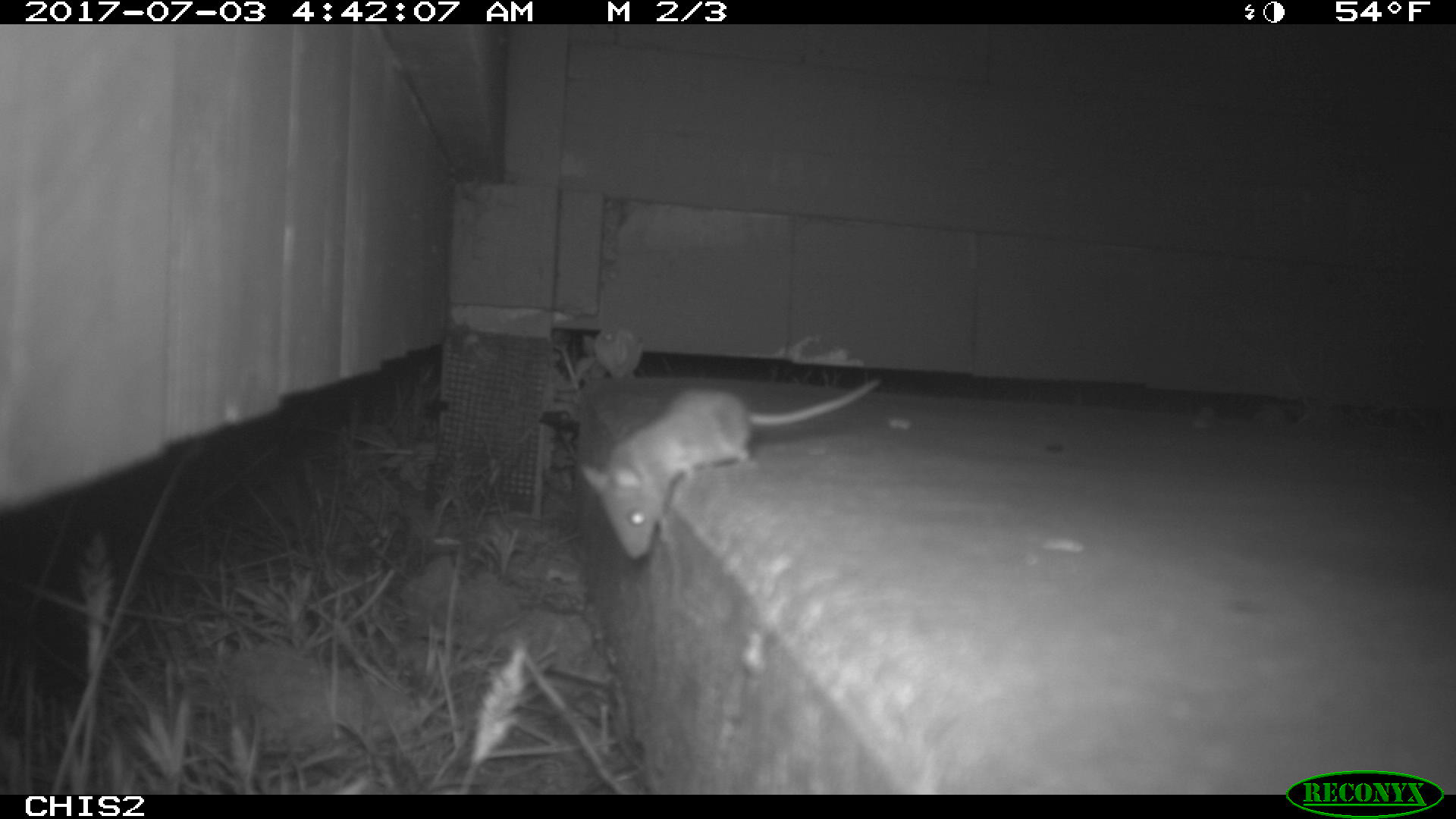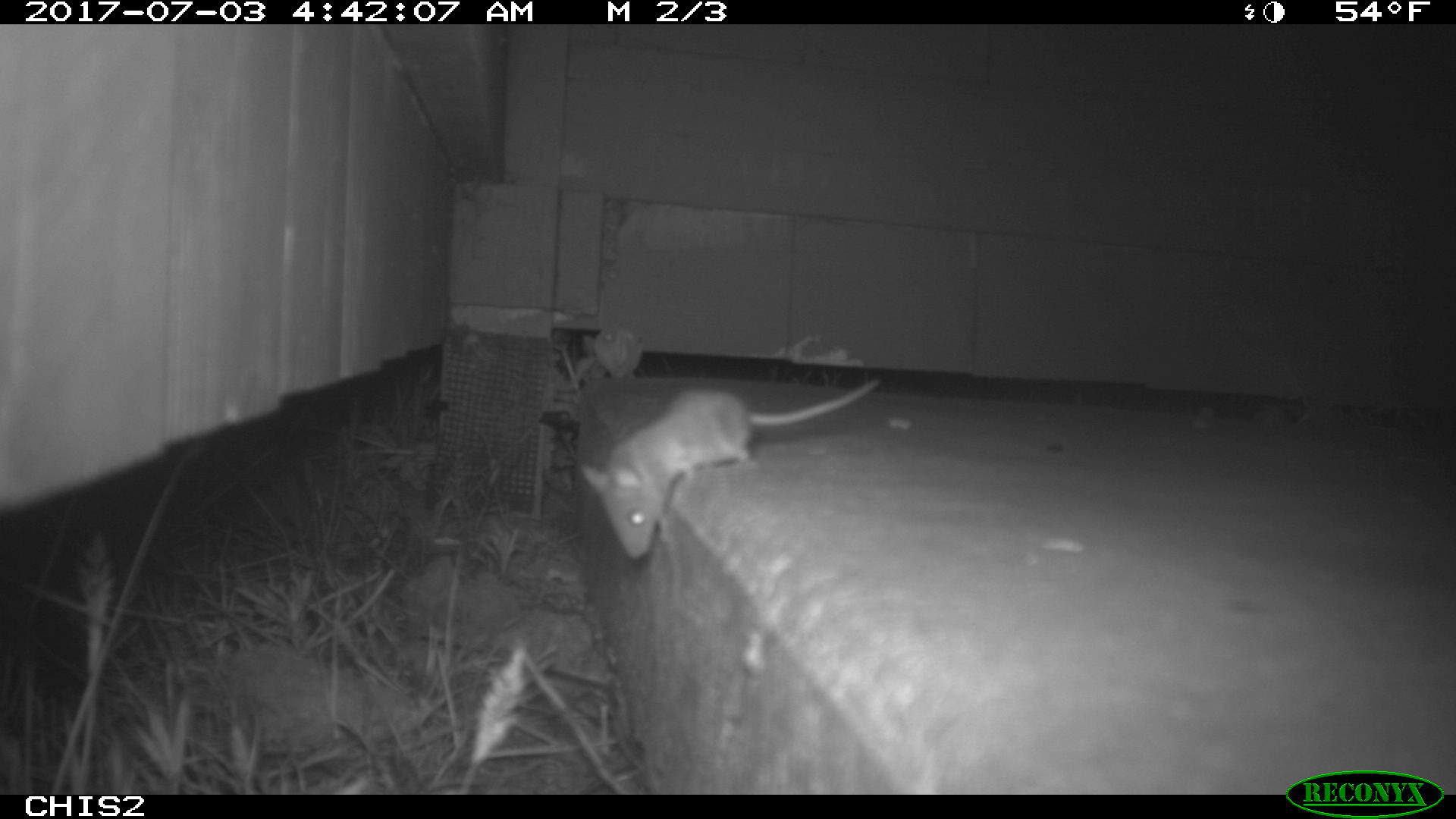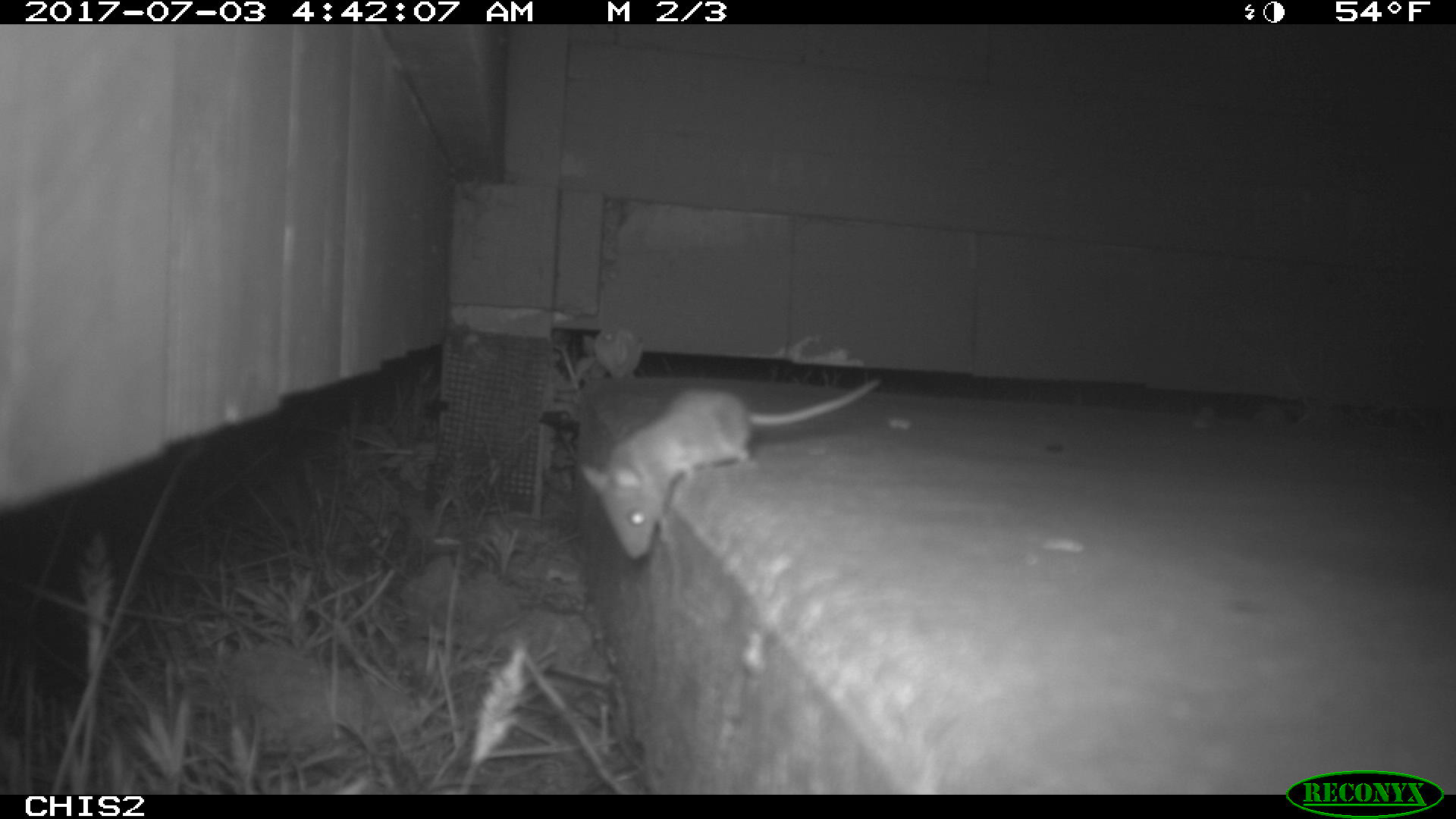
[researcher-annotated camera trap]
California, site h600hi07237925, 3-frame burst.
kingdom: Animalia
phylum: Chordata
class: Mammalia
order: Rodentia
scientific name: Rodentia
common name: rodent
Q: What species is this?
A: Rodent (Rodentia).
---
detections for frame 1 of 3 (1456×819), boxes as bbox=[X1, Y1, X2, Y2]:
rodent: bbox=[576, 377, 885, 558]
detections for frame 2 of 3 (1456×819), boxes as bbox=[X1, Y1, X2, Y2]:
rodent: bbox=[578, 375, 883, 562]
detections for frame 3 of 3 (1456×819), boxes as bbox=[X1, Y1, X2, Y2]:
rodent: bbox=[580, 377, 883, 558]